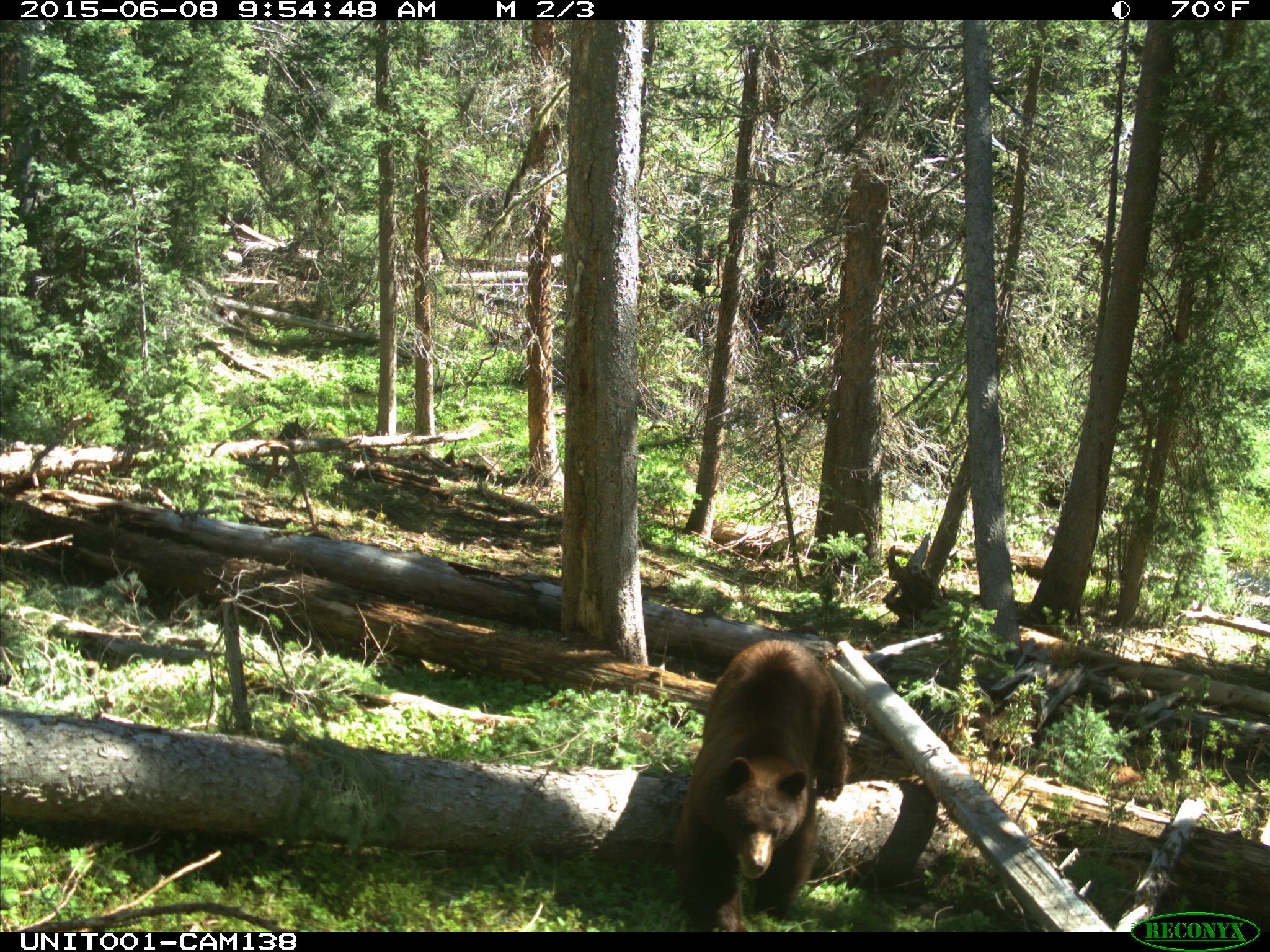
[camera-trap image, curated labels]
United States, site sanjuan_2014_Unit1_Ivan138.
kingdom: Animalia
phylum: Chordata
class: Mammalia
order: Carnivora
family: Ursidae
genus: Ursus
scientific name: Ursus americanus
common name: american black bear